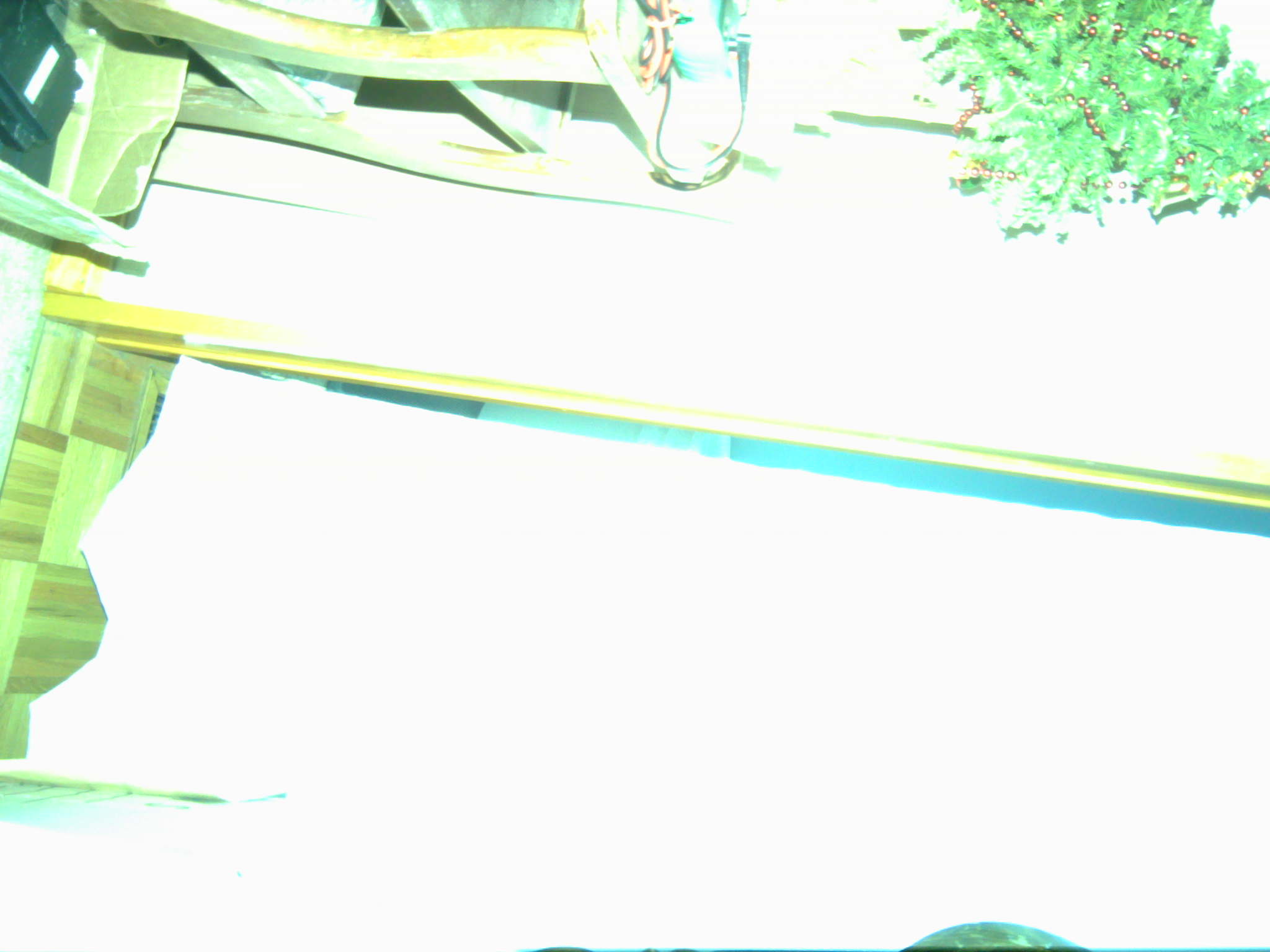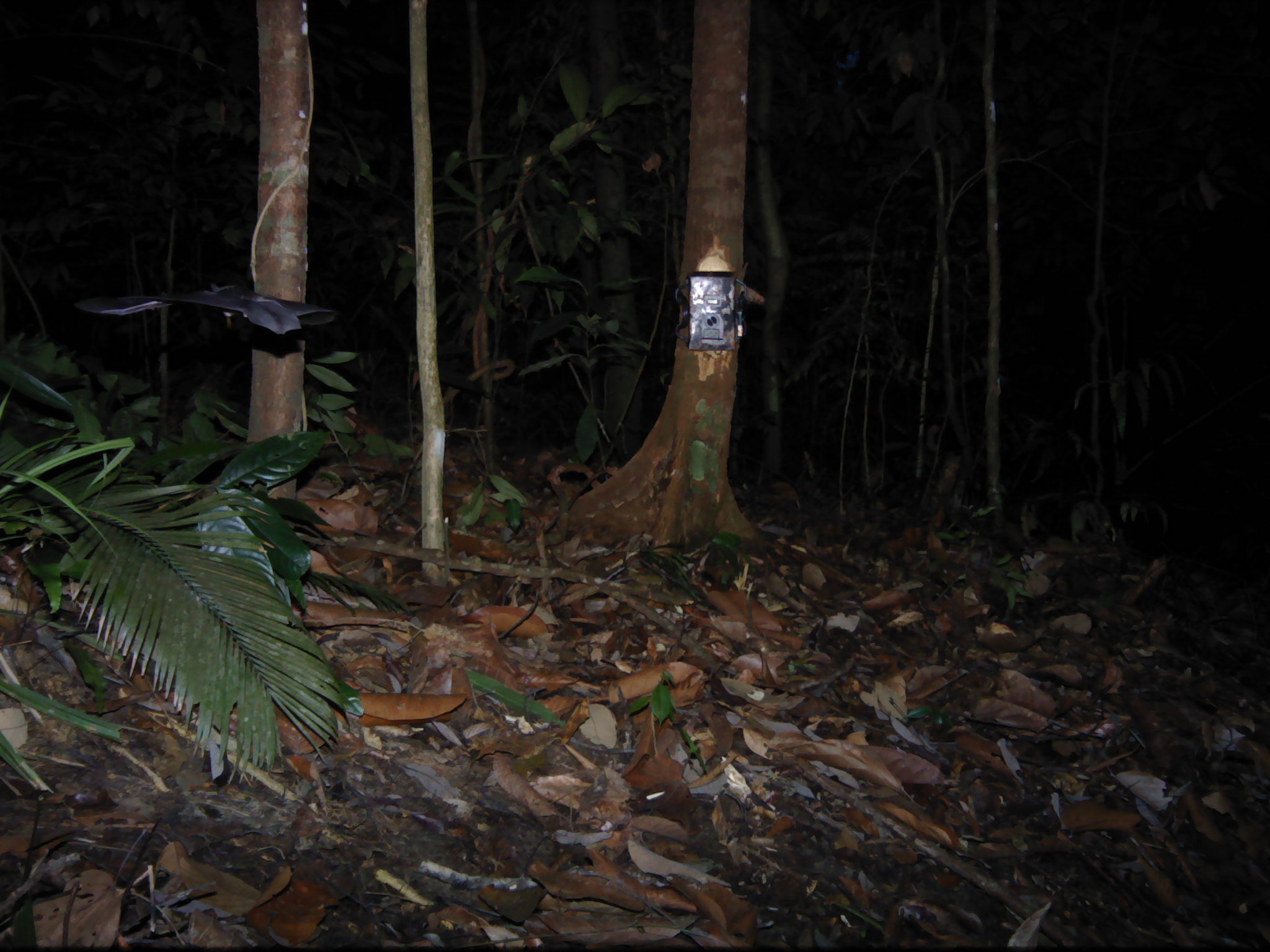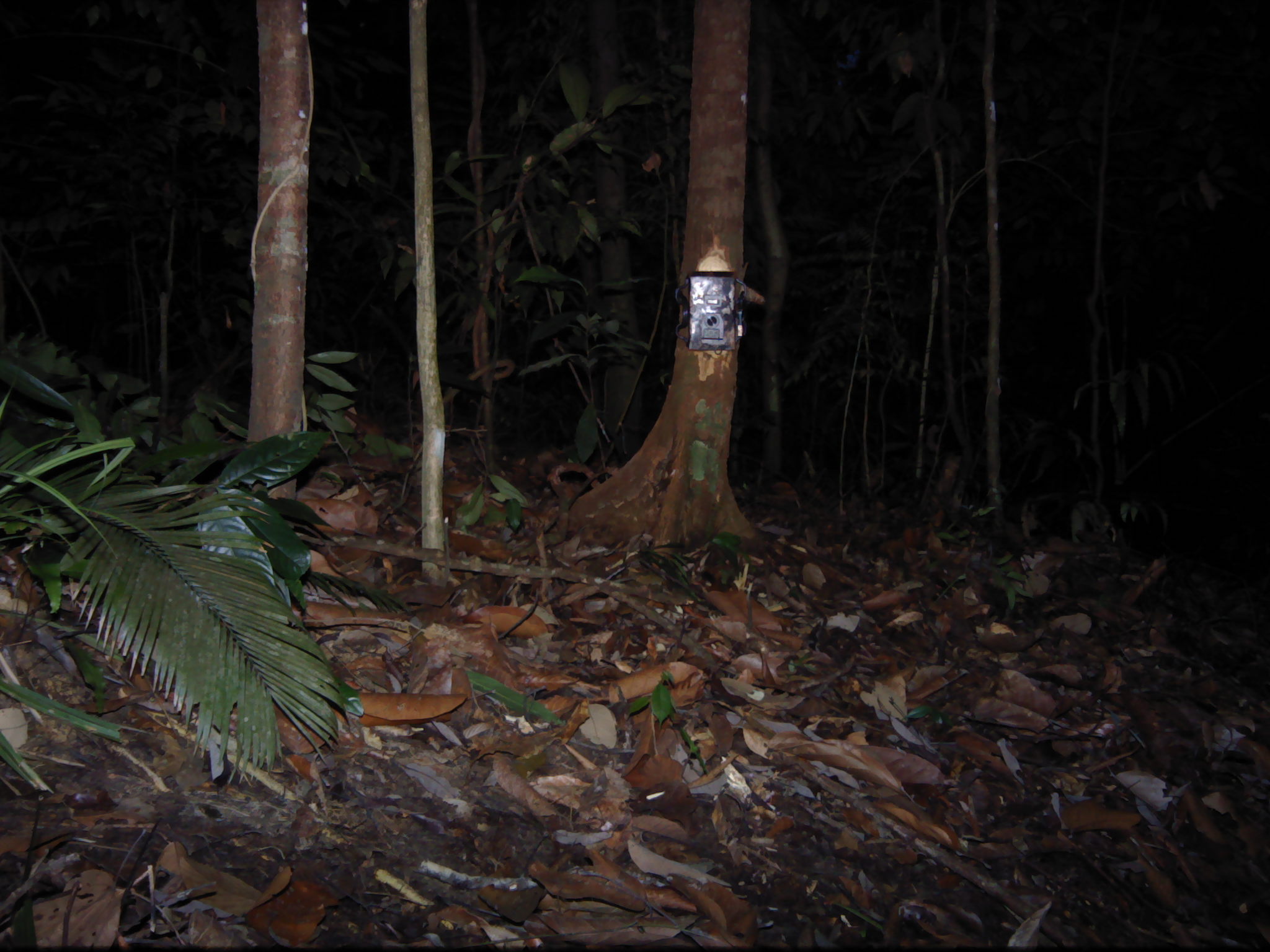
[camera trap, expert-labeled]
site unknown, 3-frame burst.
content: unidentified animal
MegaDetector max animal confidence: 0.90